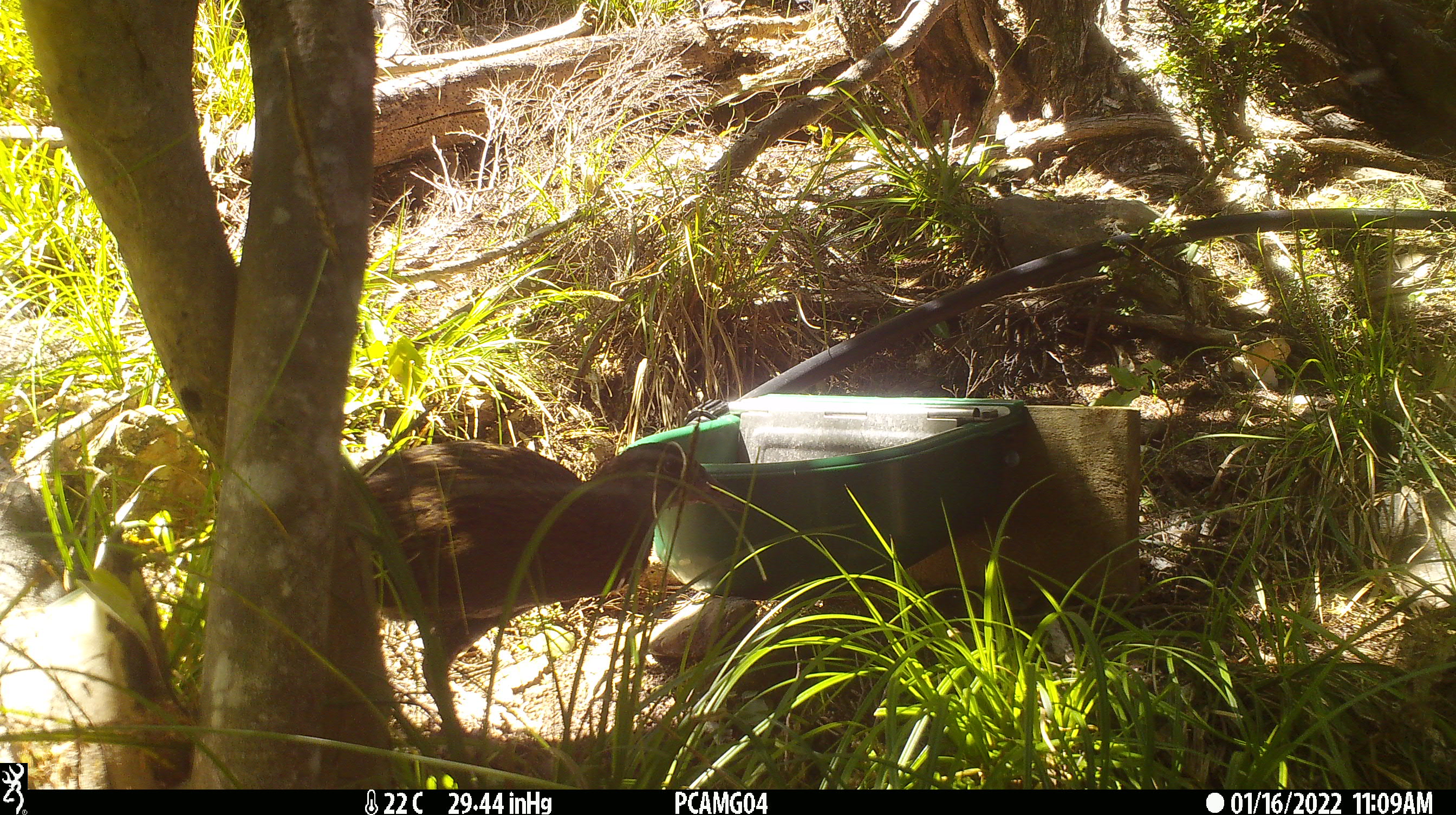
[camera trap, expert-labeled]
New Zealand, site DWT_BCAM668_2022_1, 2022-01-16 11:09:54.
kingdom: Animalia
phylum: Chordata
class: Aves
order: Gruiformes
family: Rallidae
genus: Gallirallus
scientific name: Gallirallus australis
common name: weka